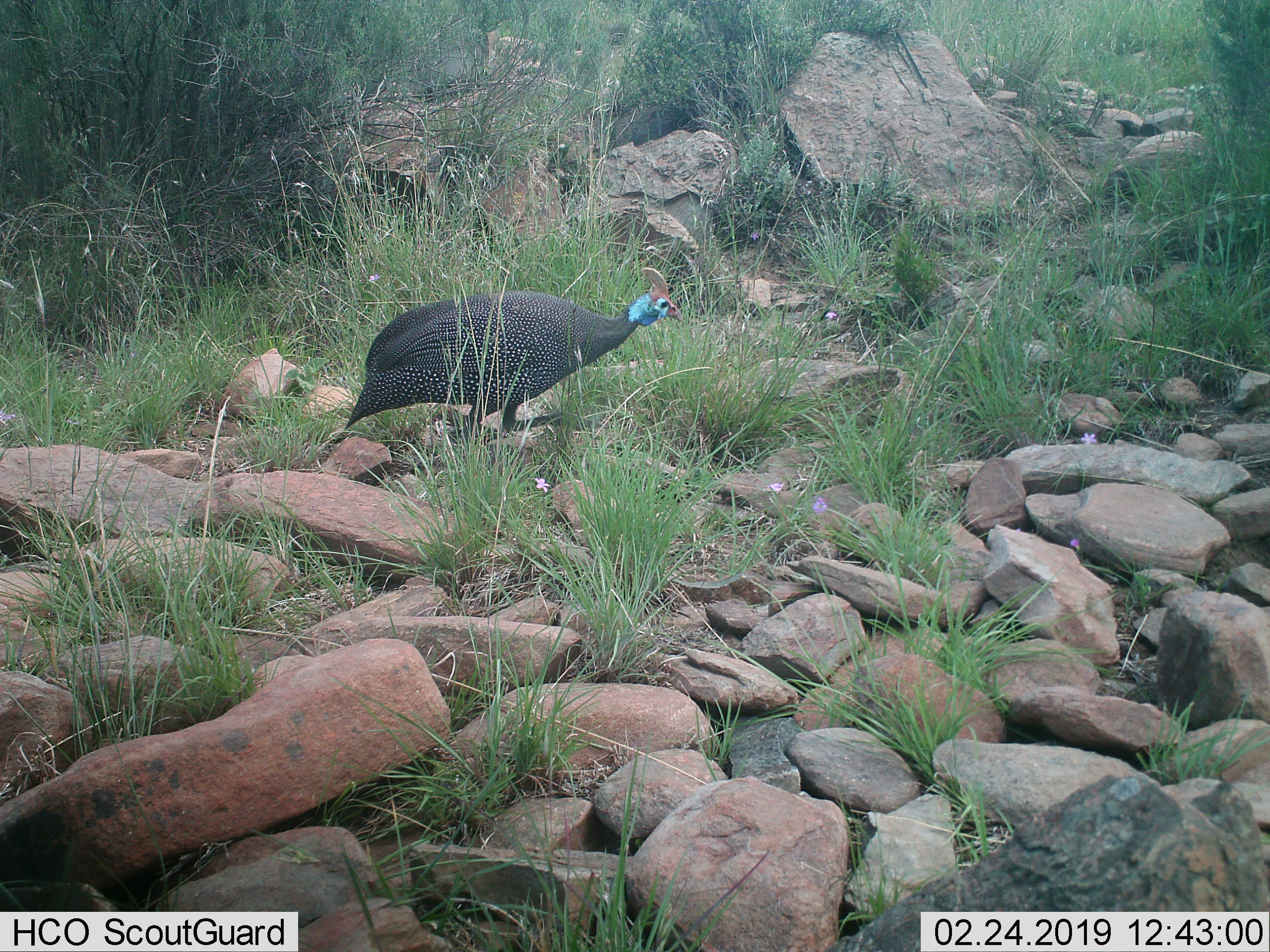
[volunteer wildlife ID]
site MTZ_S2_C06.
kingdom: Animalia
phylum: Chordata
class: Aves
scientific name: Aves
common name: bird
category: birdother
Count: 1.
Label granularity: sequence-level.